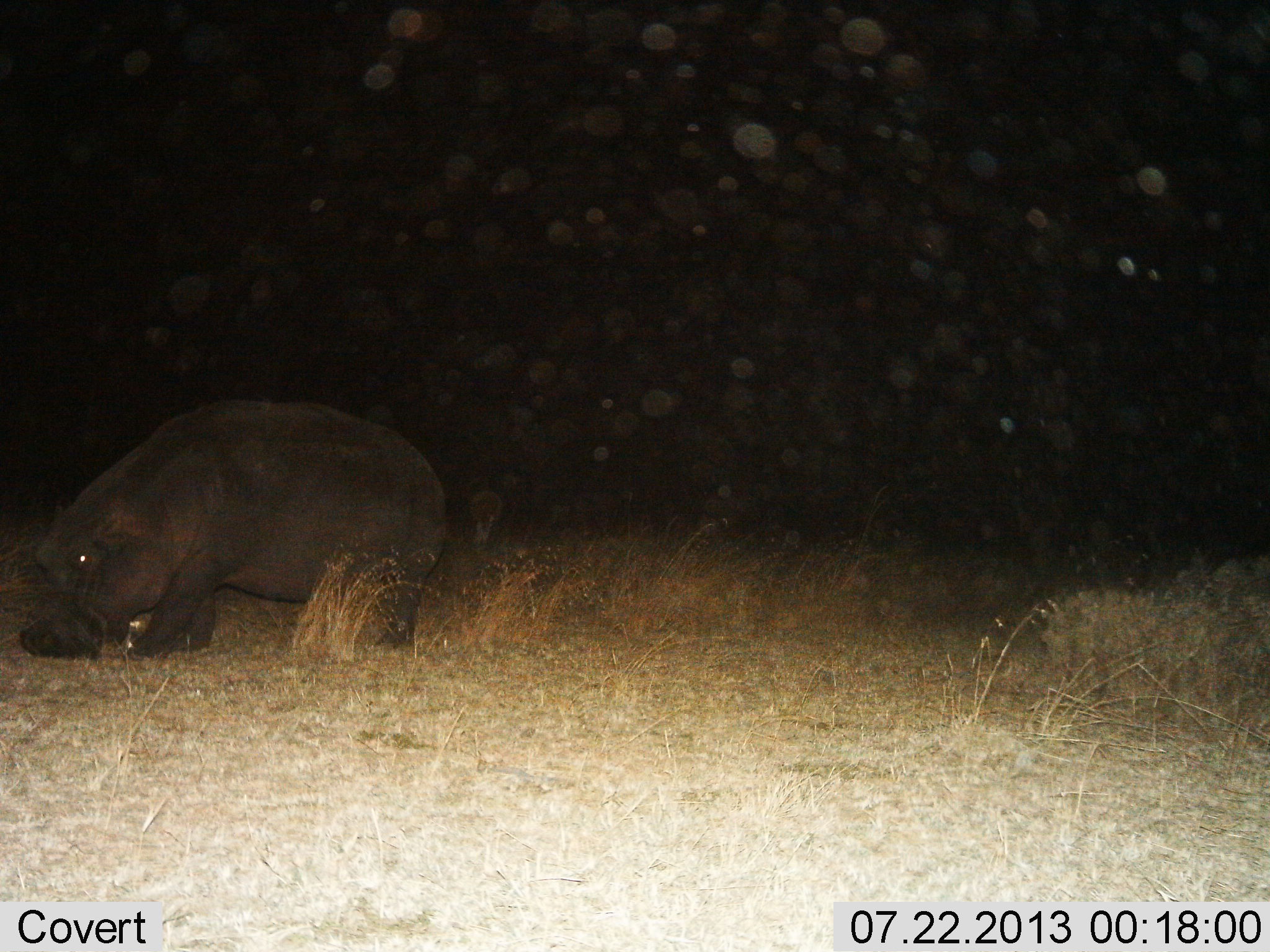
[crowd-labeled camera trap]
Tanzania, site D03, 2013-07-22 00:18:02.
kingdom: Animalia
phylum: Chordata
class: Mammalia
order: Artiodactyla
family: Hippopotamidae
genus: Hippopotamus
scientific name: Hippopotamus amphibius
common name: hippopotamus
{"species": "hippopotamus (Hippopotamus amphibius)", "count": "1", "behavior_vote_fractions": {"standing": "46%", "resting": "0%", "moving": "15%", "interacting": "0%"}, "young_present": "0%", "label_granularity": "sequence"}